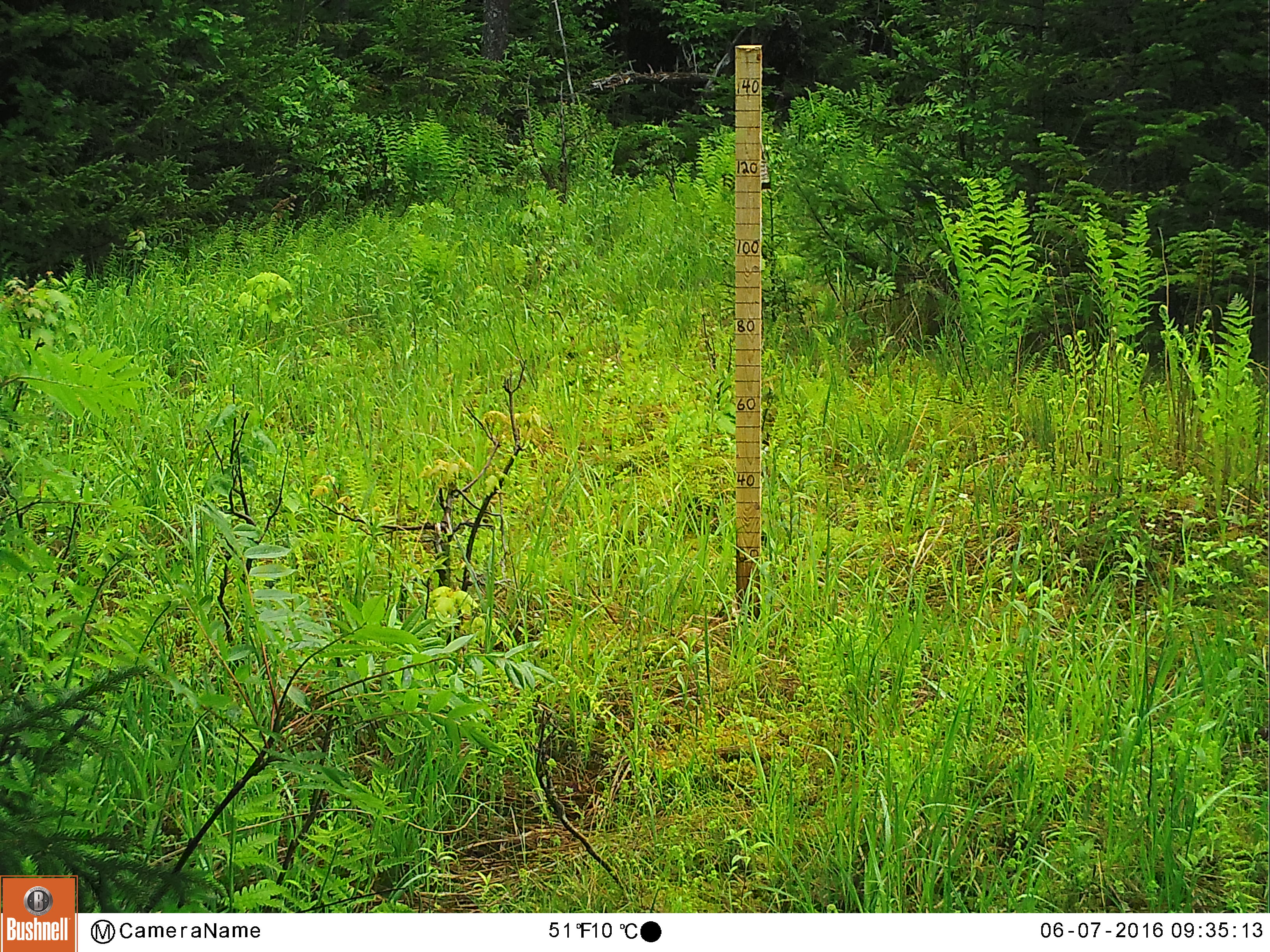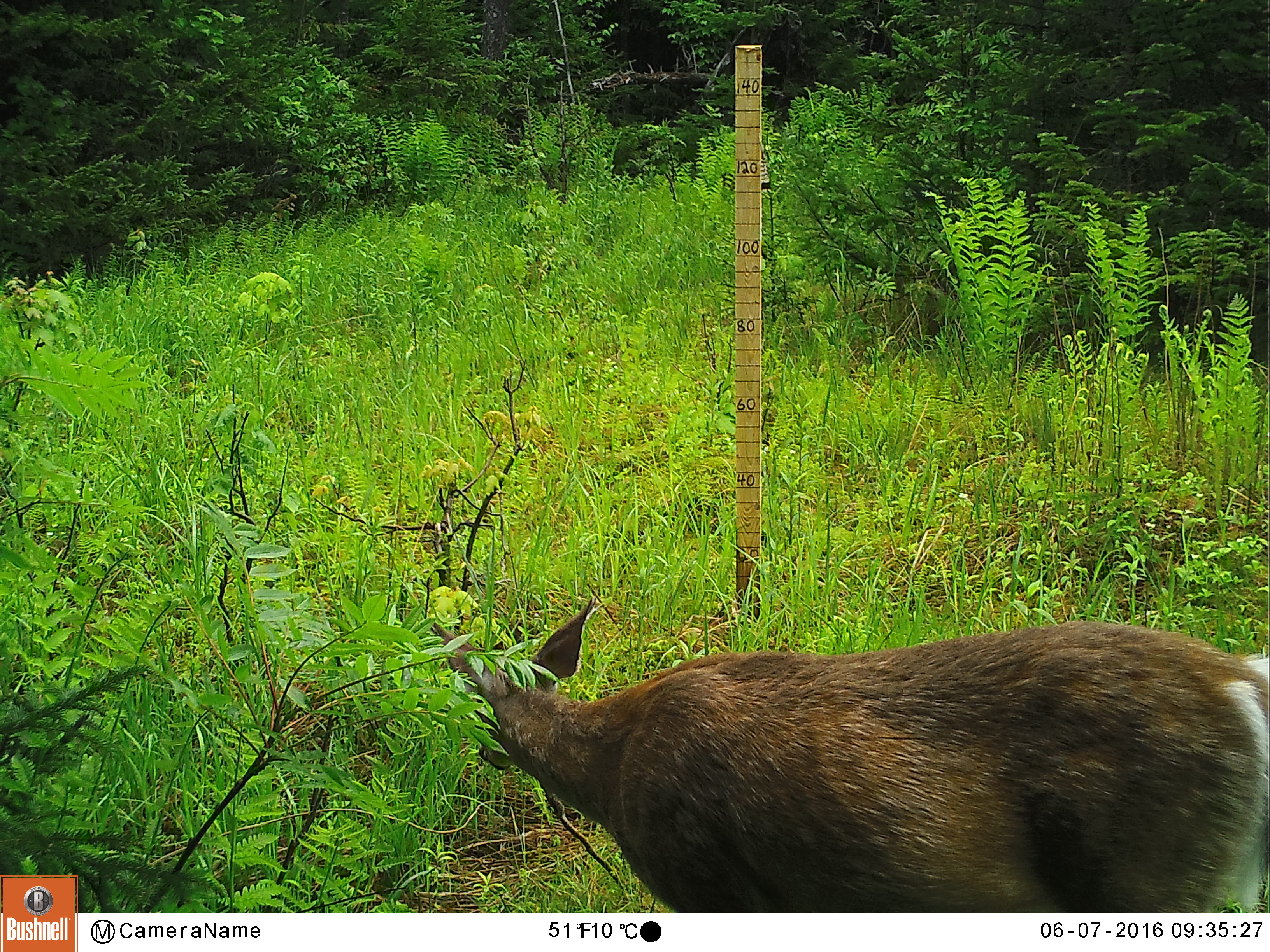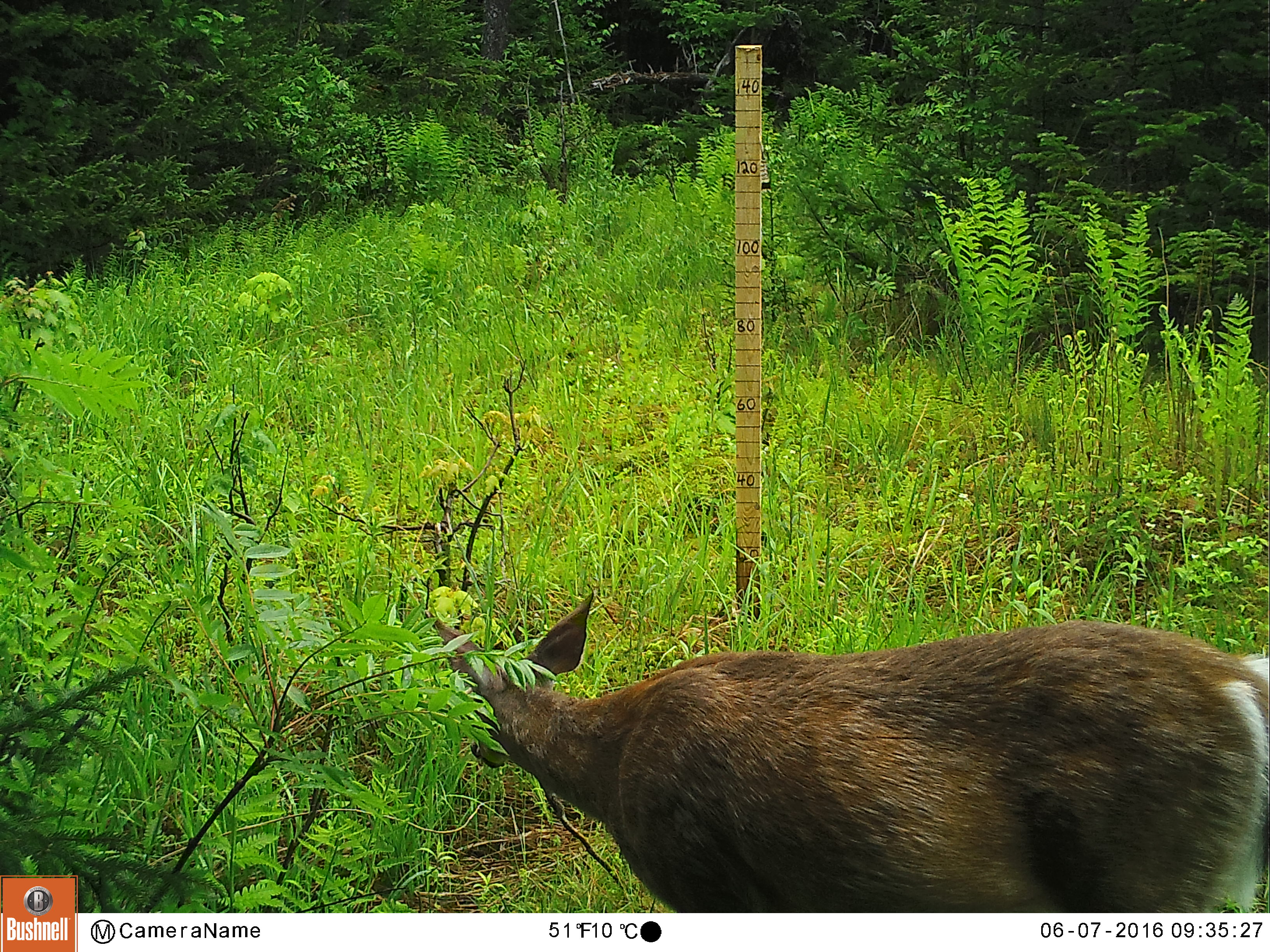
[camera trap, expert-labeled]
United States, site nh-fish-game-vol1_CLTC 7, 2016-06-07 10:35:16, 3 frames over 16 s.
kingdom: Animalia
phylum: Chordata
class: Mammalia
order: Artiodactyla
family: Cervidae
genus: Odocoileus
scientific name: Odocoileus virginianus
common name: white-tailed deer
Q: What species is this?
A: White-tailed deer (Odocoileus virginianus).